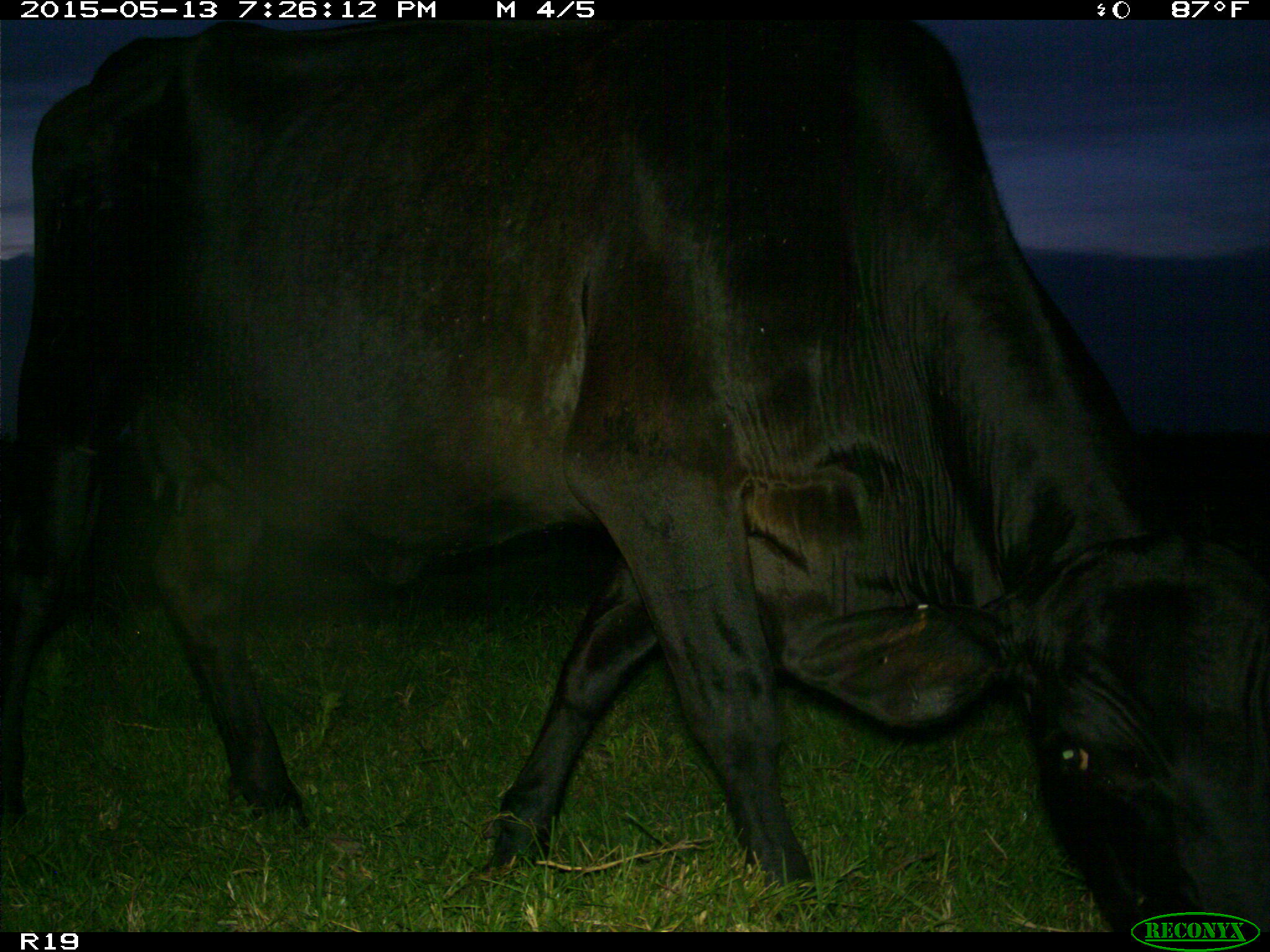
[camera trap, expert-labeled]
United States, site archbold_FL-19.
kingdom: Animalia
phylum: Chordata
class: Mammalia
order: Artiodactyla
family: Bovidae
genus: Bos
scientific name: Bos taurus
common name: domestic cow